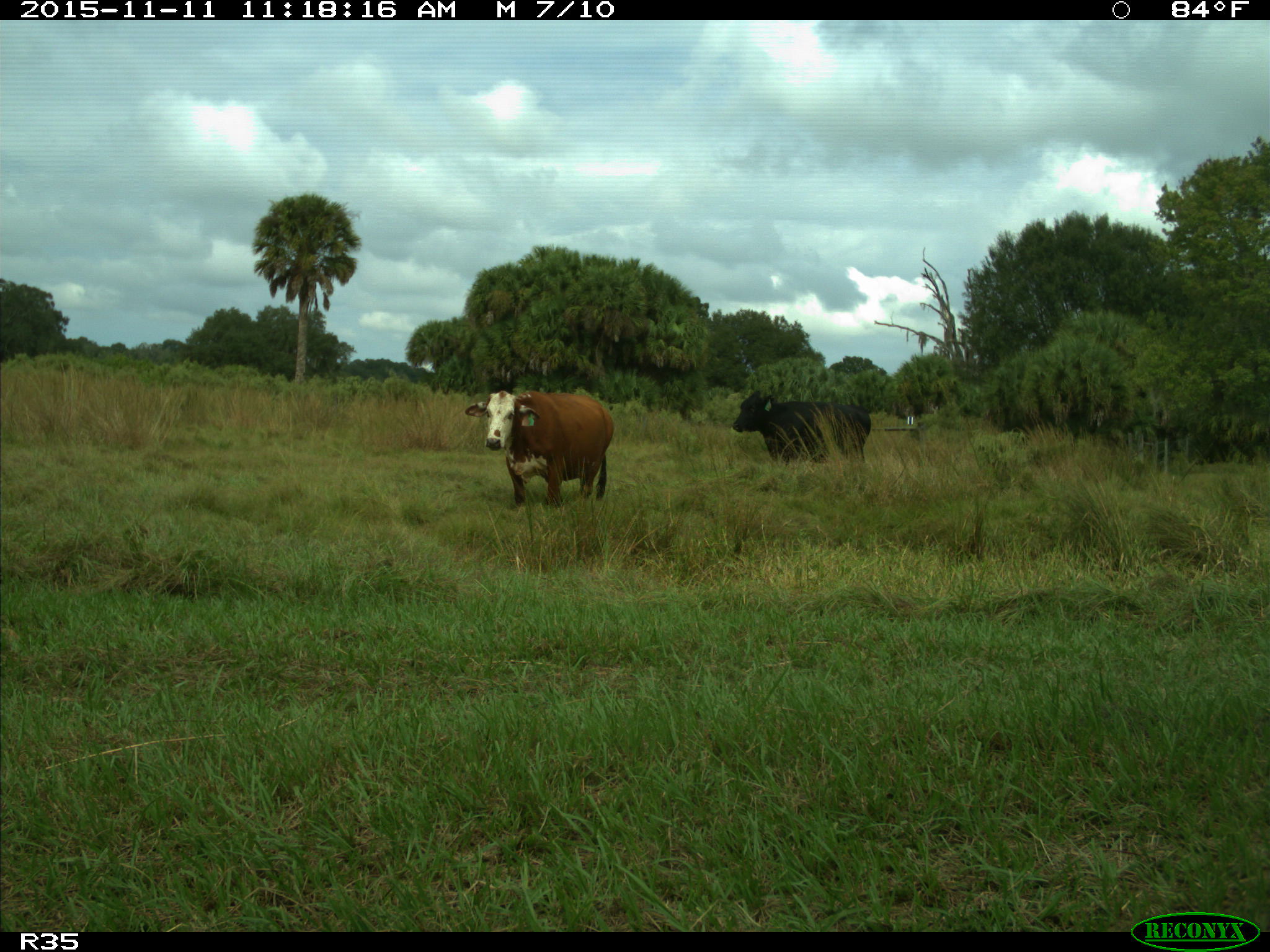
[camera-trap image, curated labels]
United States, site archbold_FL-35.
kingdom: Animalia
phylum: Chordata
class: Mammalia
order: Artiodactyla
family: Bovidae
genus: Bos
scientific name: Bos taurus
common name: domestic cow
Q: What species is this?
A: Bos taurus (domestic cow).